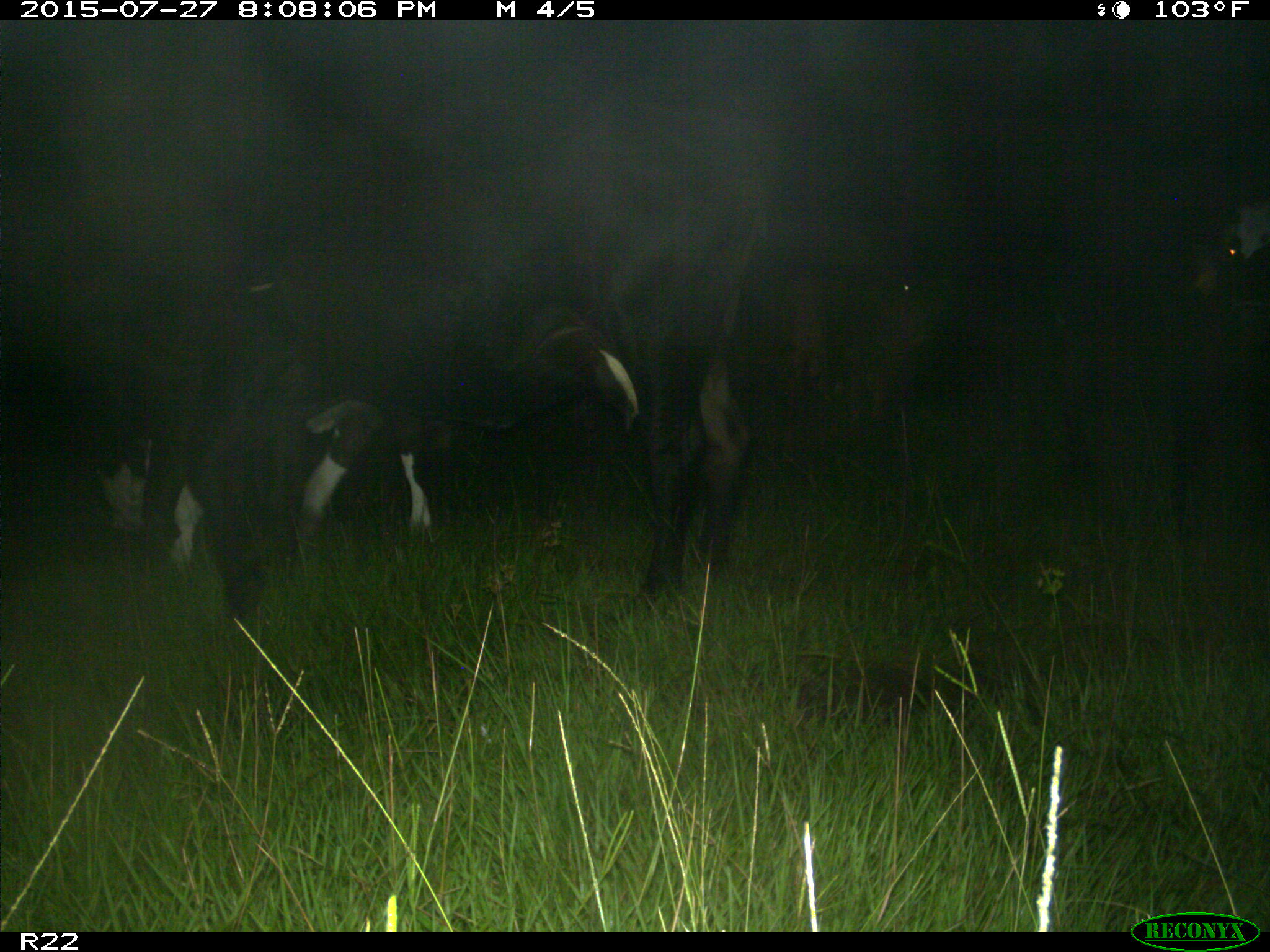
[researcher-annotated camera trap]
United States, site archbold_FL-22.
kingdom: Animalia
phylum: Chordata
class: Mammalia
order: Artiodactyla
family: Bovidae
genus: Bos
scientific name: Bos taurus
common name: domestic cow